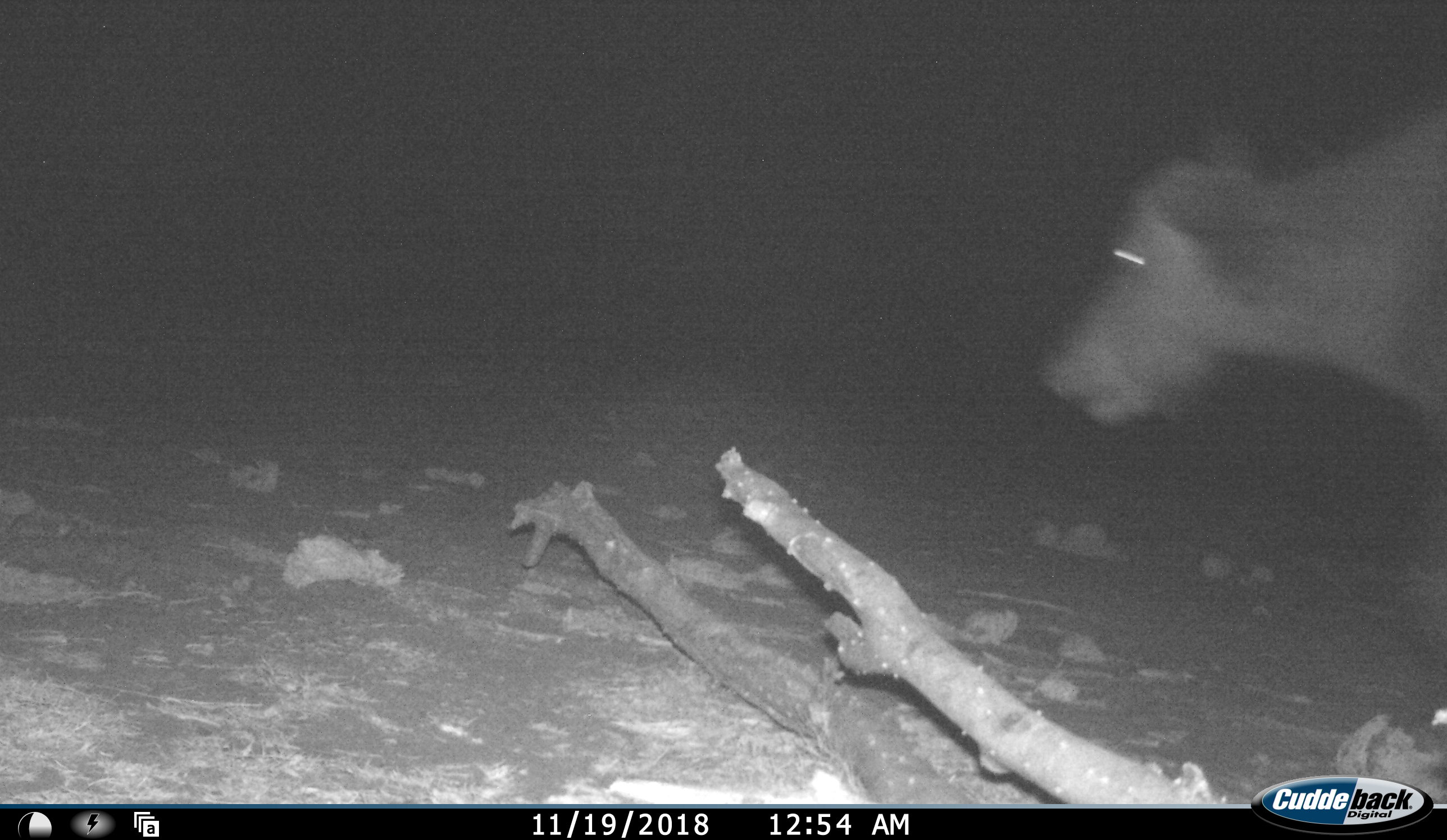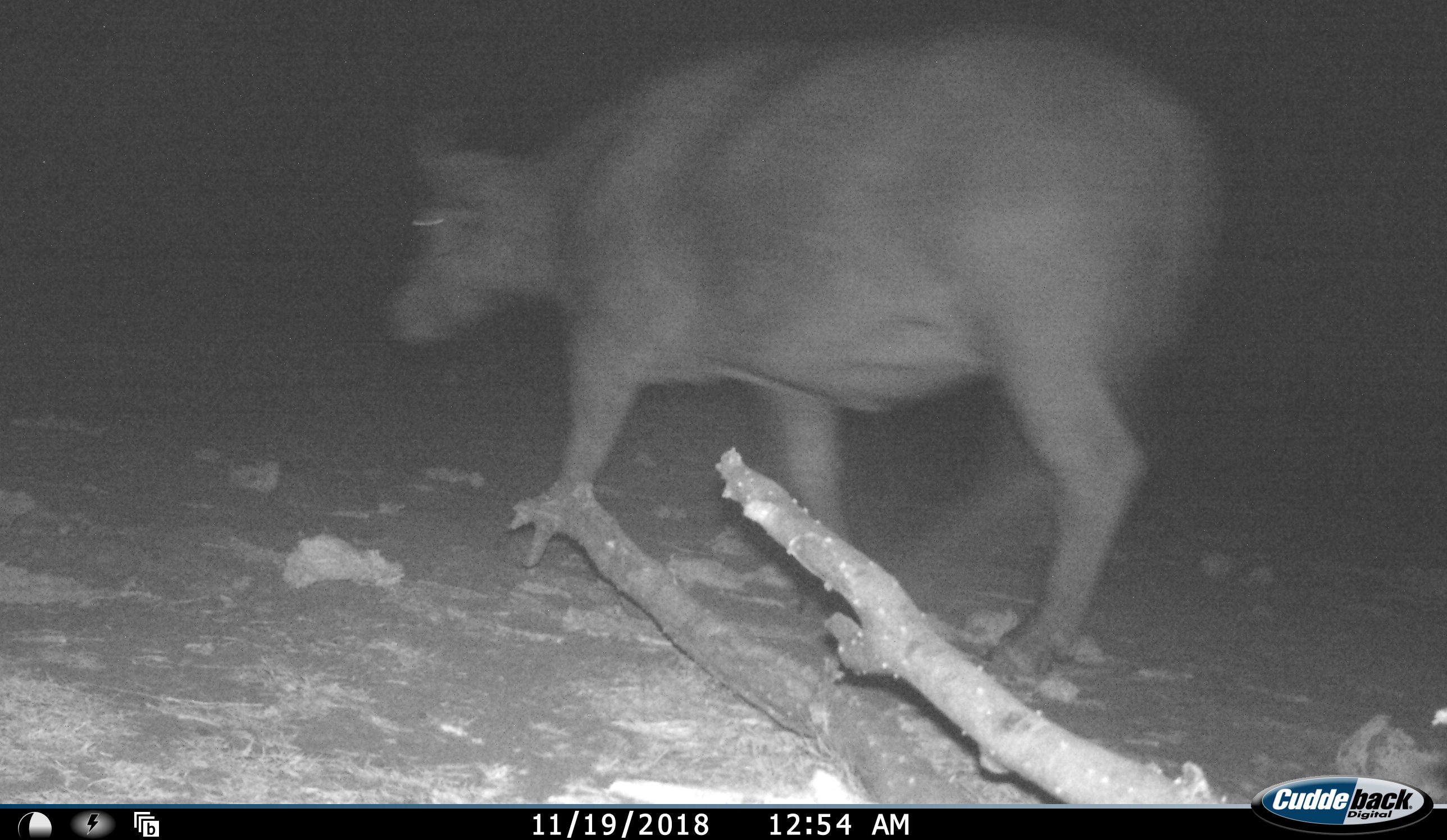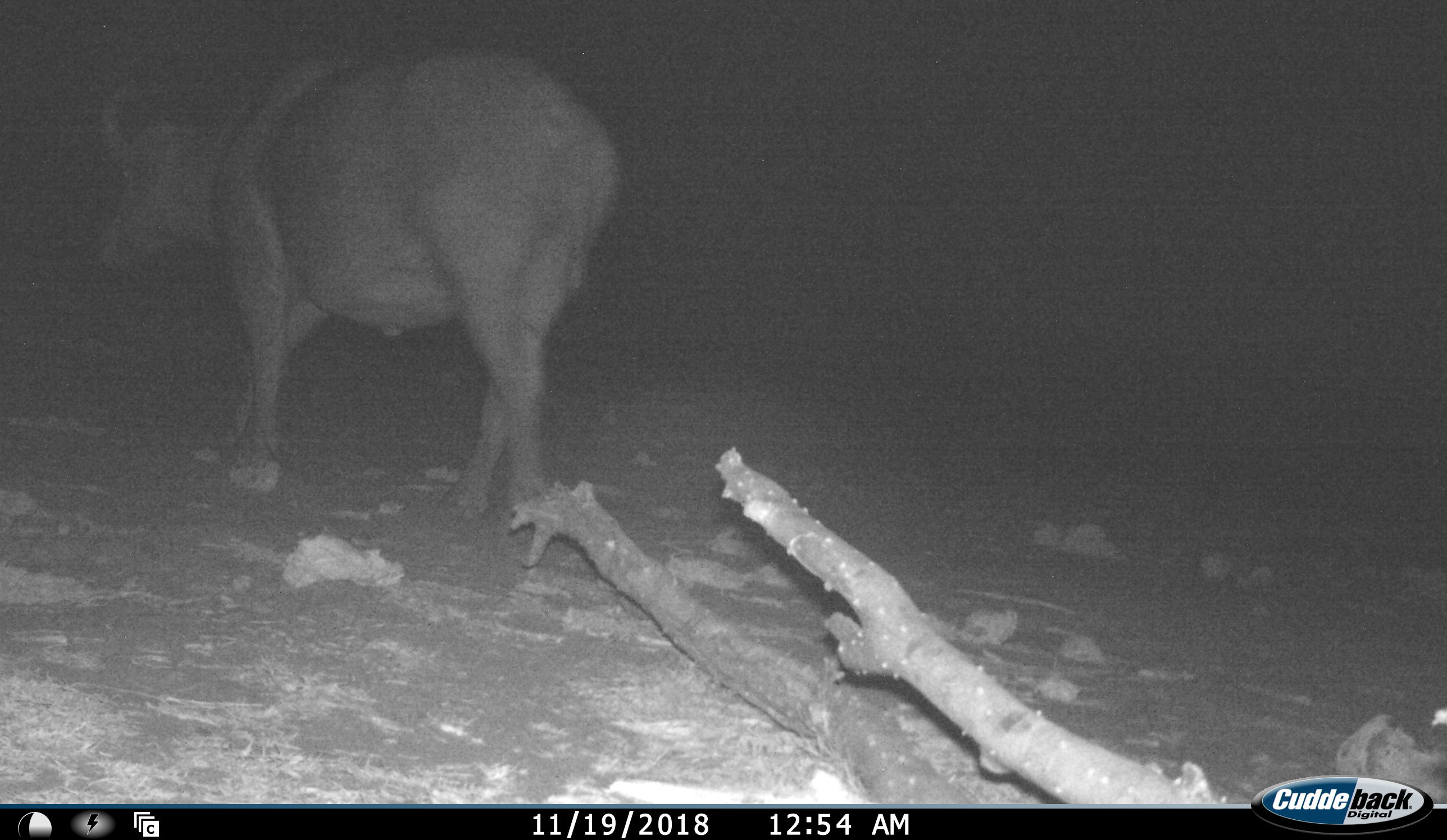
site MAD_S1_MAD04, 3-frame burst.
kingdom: Animalia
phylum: Chordata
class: Mammalia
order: Artiodactyla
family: Bovidae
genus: Syncerus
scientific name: Syncerus caffer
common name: african buffalo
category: buffalo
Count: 1.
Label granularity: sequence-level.